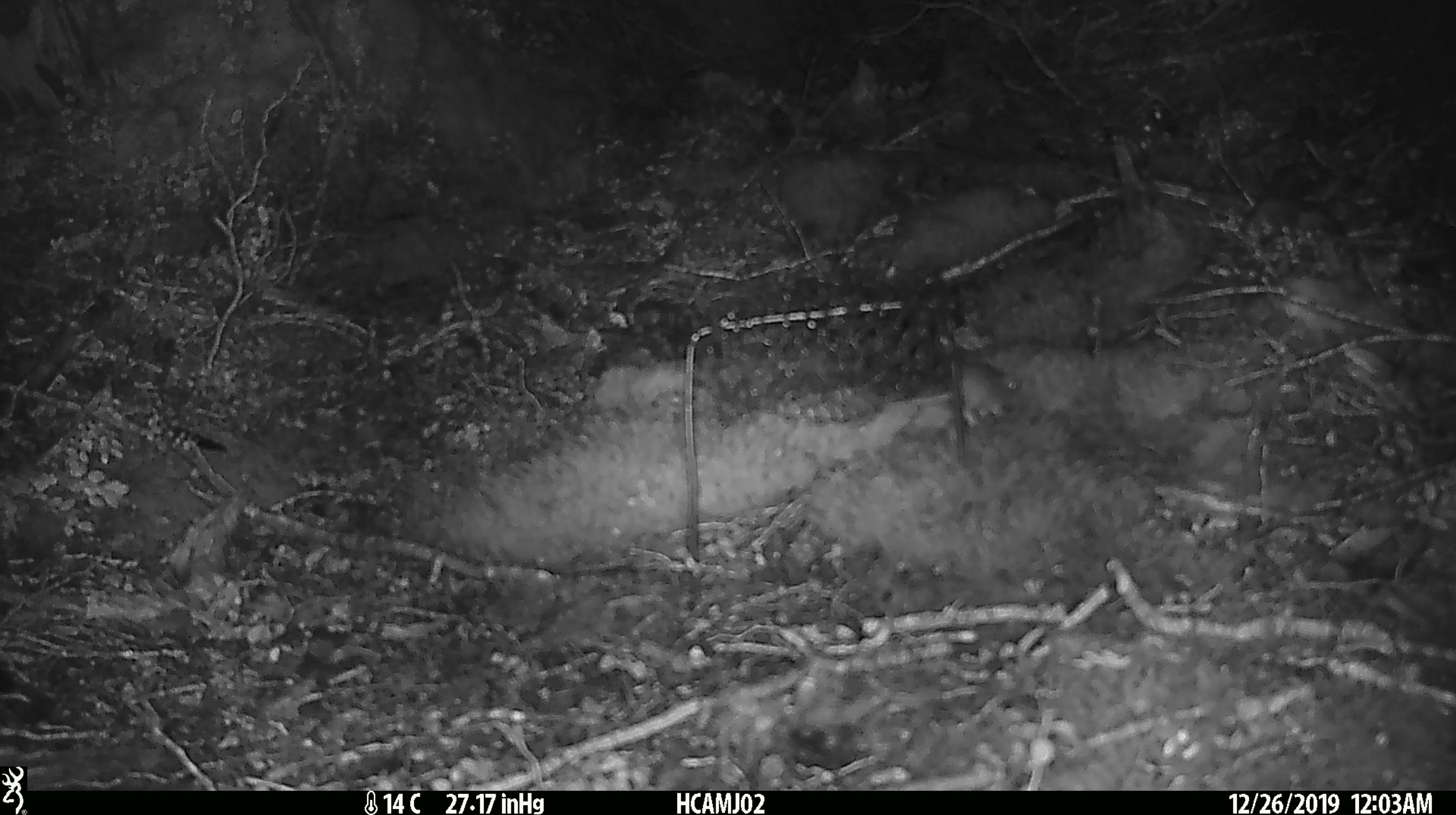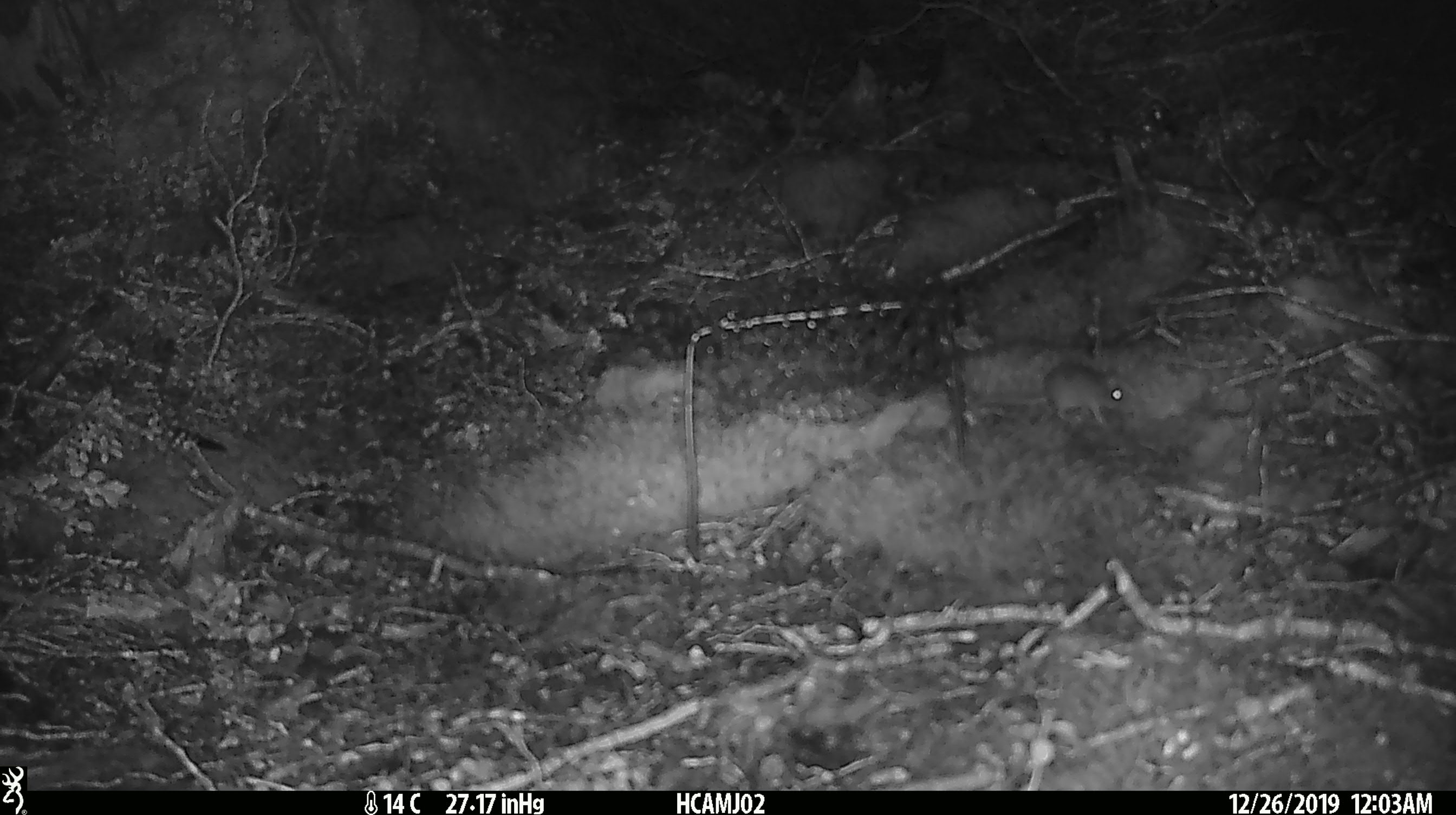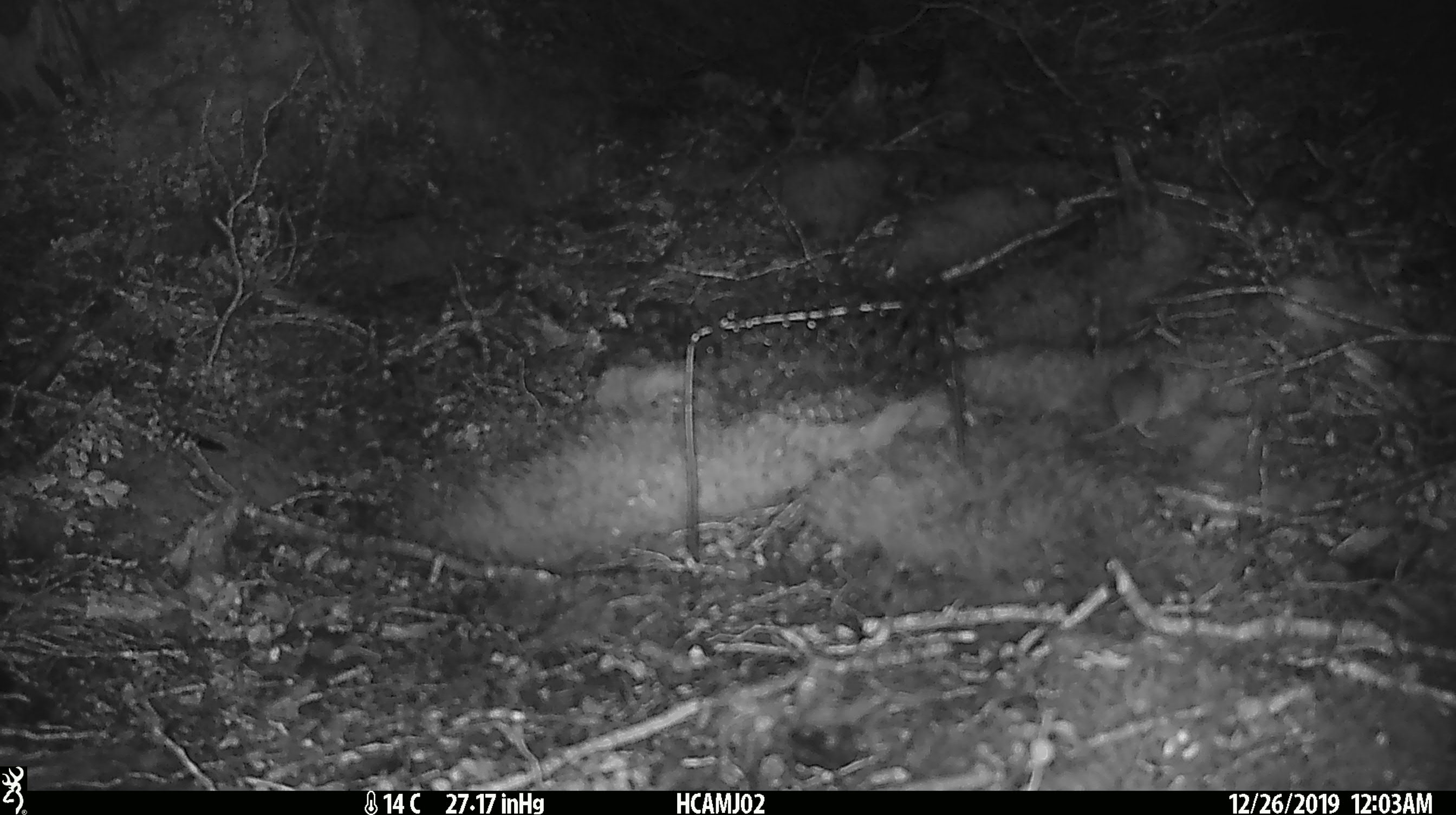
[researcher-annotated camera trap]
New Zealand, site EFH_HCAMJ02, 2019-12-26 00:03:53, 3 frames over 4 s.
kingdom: Animalia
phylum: Chordata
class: Mammalia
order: Rodentia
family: Muridae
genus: Mus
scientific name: Mus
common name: mouse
Mouse (Mus).